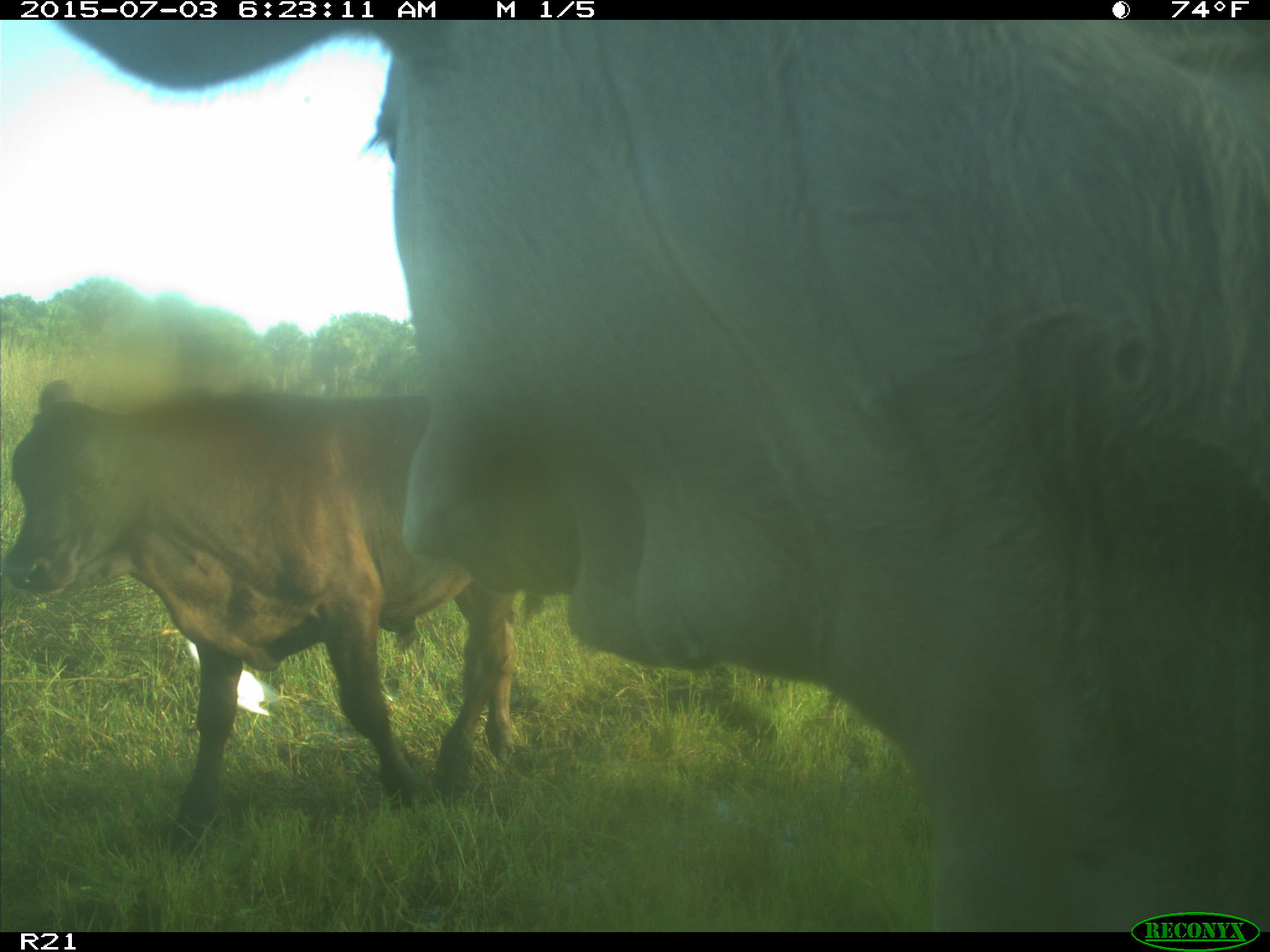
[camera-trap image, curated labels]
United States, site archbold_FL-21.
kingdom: Animalia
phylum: Chordata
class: Mammalia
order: Artiodactyla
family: Bovidae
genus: Bos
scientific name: Bos taurus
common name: domestic cow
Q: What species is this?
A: Bos taurus (domestic cow).